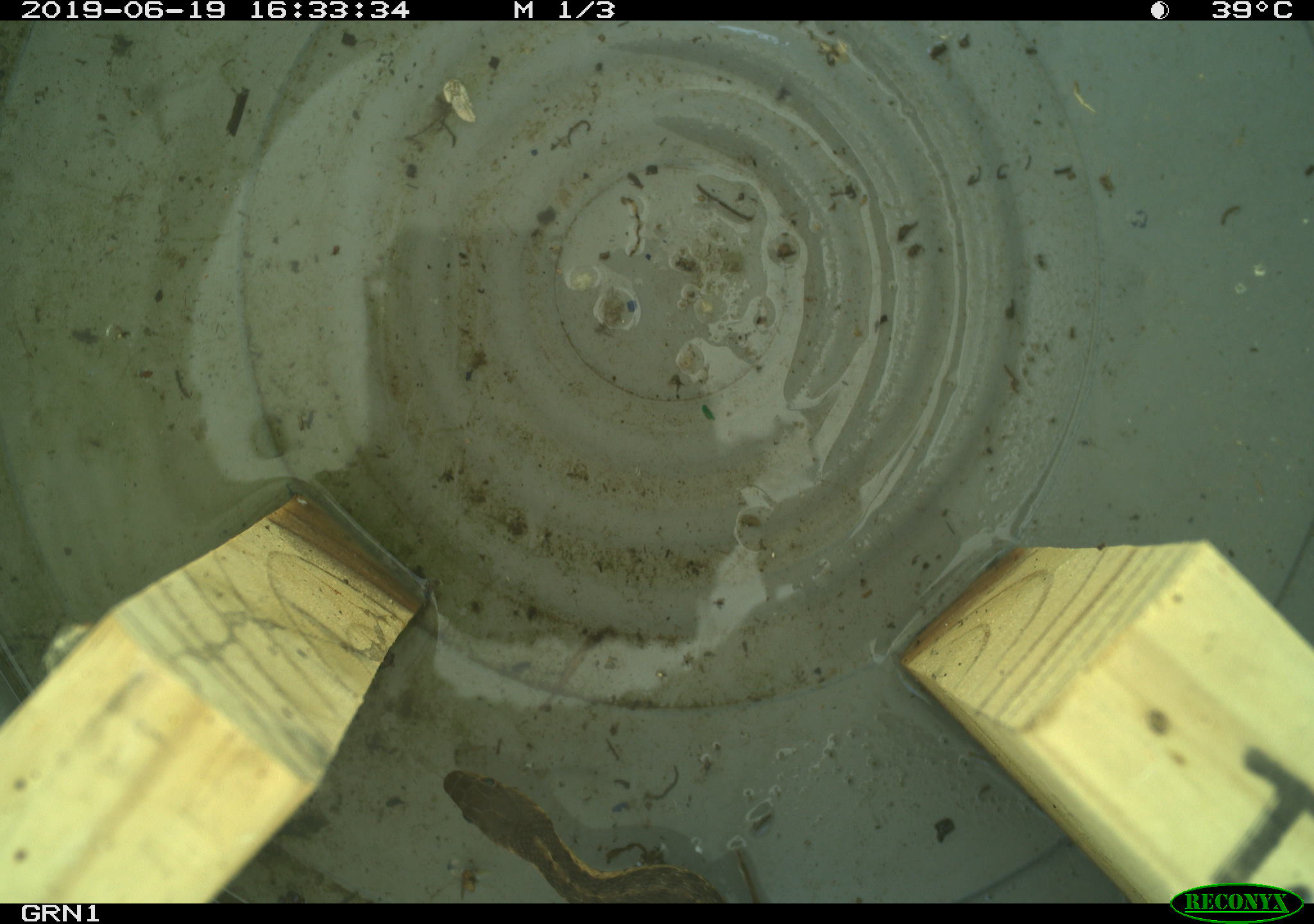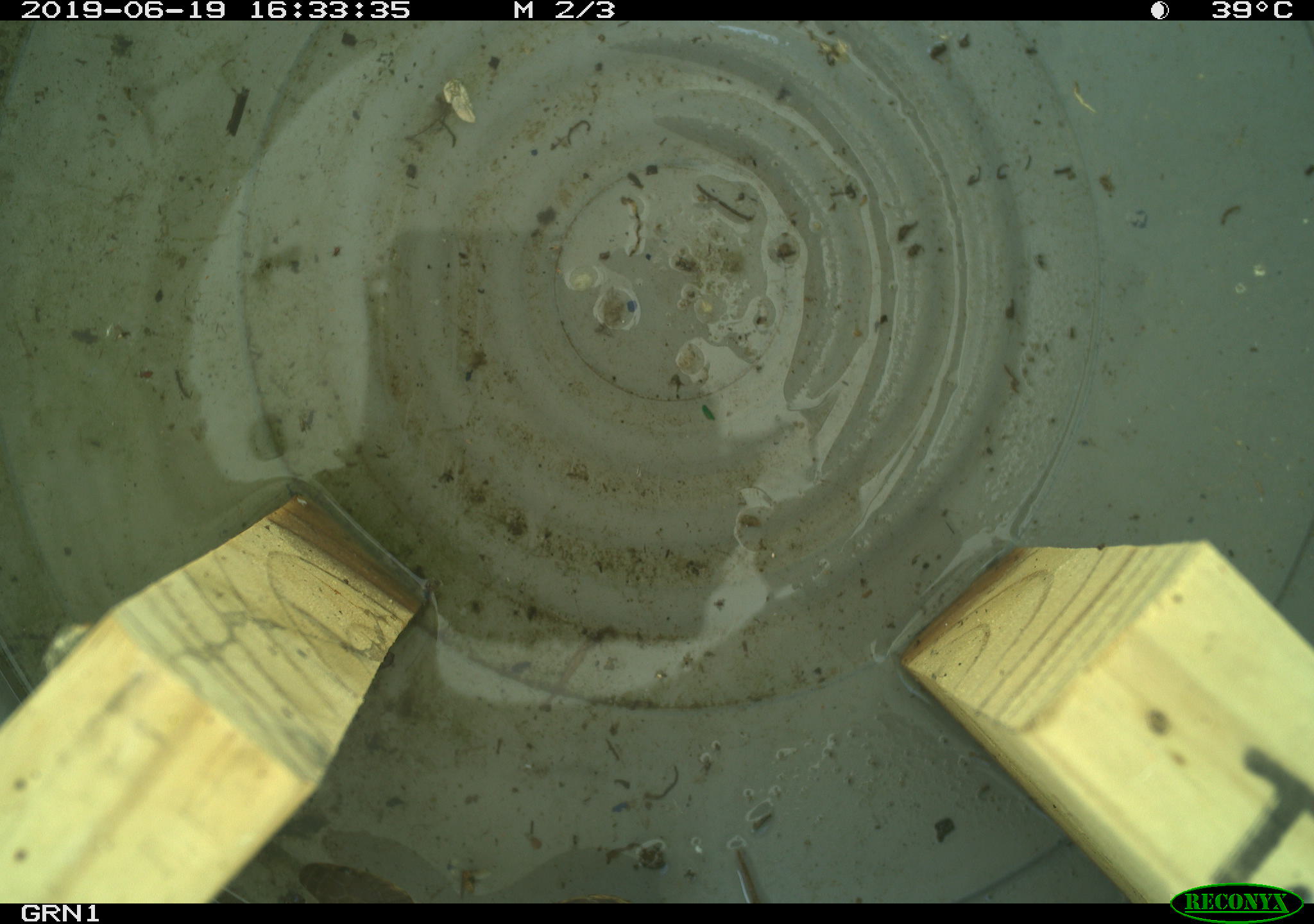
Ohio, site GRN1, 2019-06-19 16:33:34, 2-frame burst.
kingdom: Animalia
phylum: Chordata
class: Reptilia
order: Squamata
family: Colubridae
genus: Thamnophis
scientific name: Thamnophis sirtalis sirtalis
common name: eastern gartersnake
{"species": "eastern gartersnake (Thamnophis sirtalis sirtalis)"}